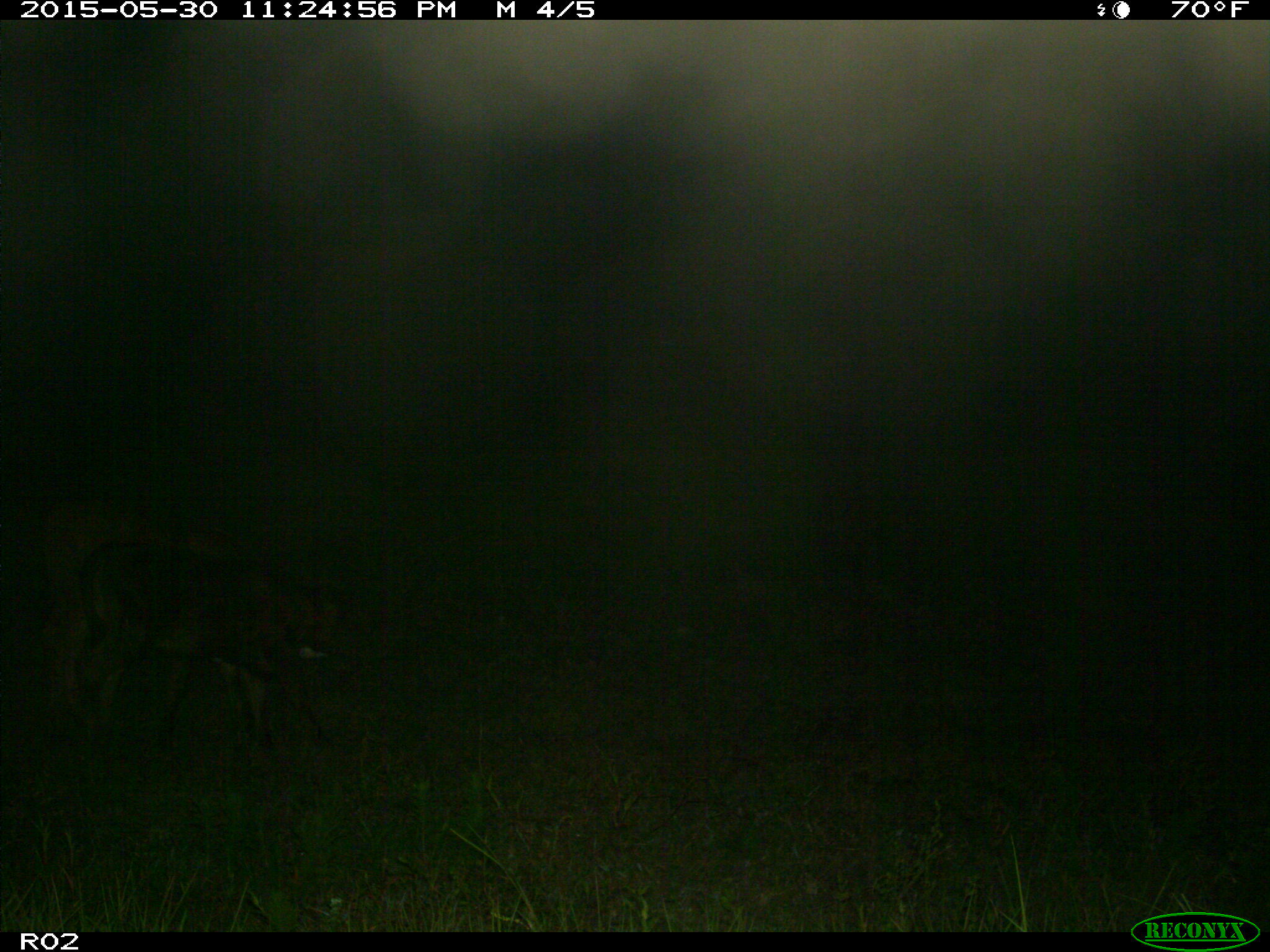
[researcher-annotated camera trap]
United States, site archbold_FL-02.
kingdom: Animalia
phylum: Chordata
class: Mammalia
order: Artiodactyla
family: Bovidae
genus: Bos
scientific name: Bos taurus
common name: domestic cow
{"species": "Bos taurus (domestic cow)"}